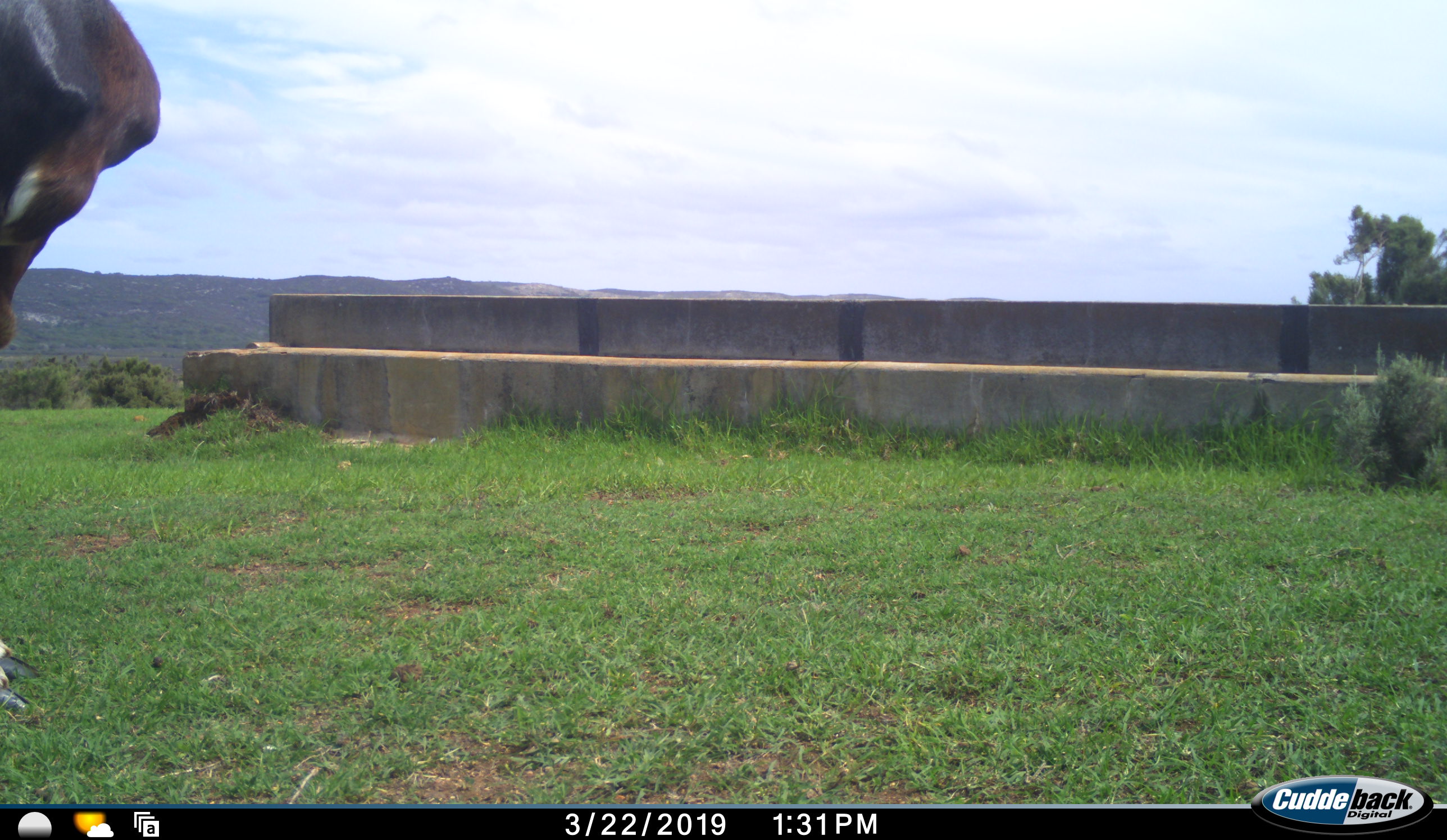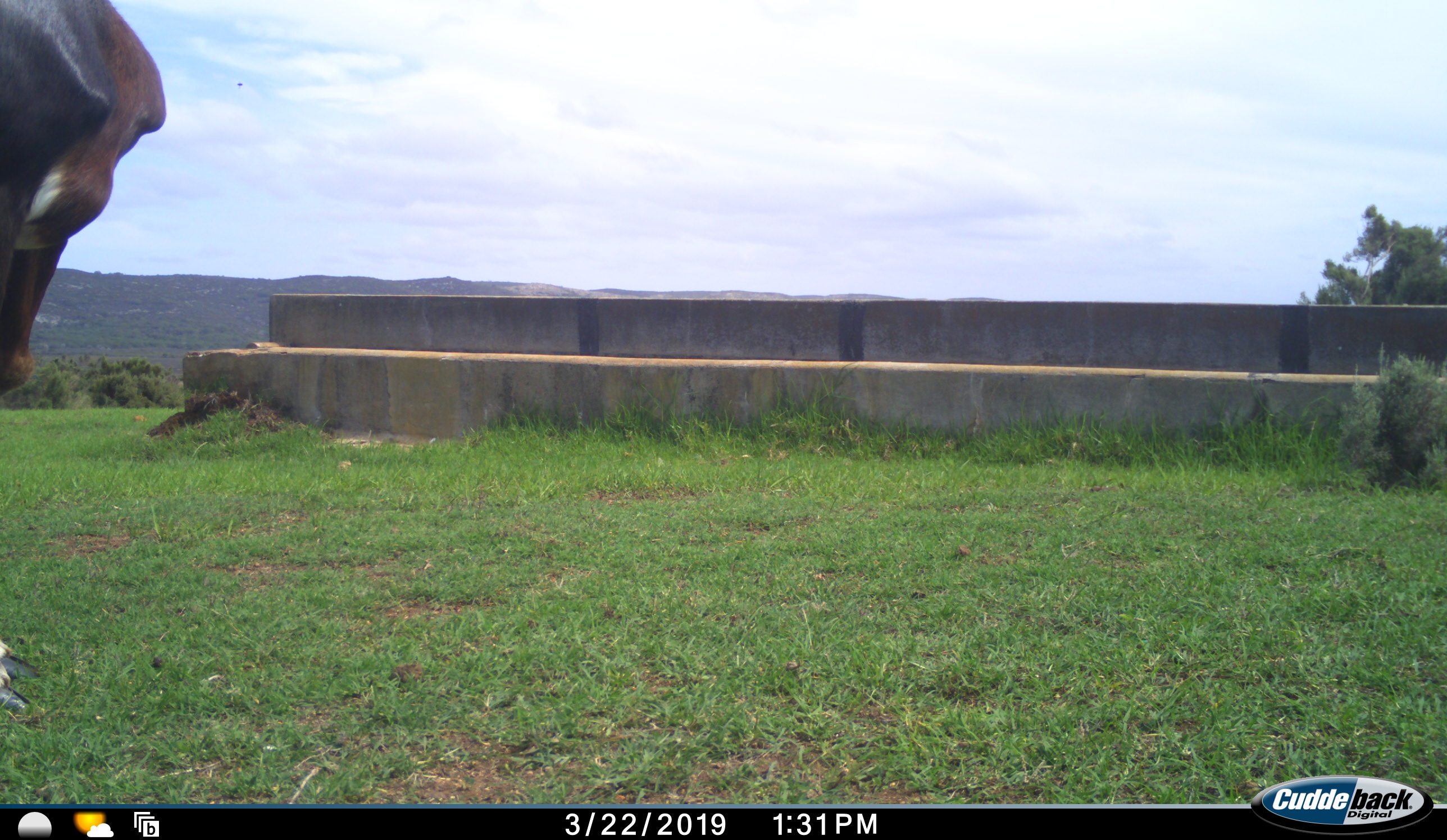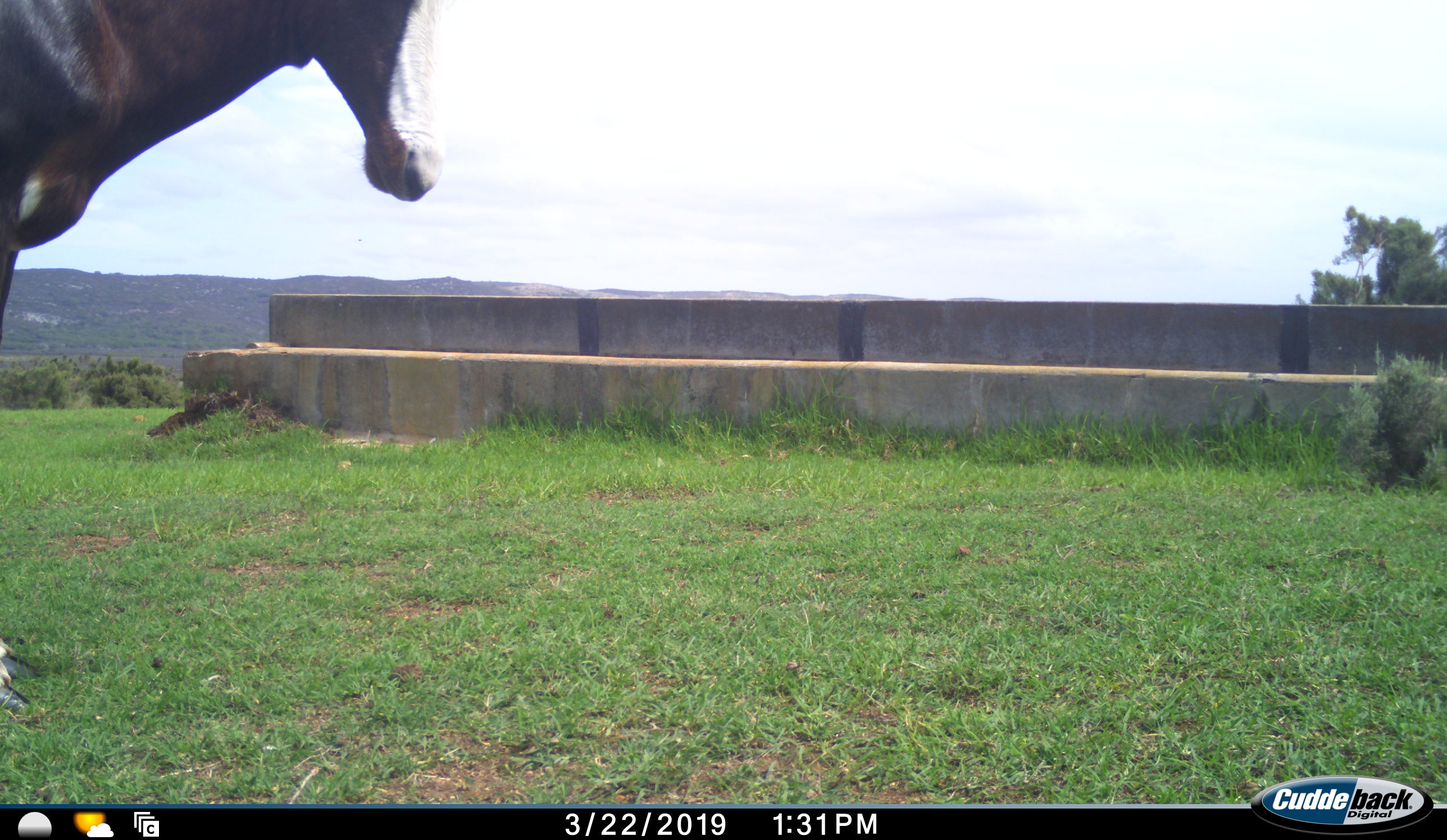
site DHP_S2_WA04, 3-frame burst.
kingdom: Animalia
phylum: Chordata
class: Mammalia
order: Artiodactyla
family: Bovidae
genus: Damaliscus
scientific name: Damaliscus pygargus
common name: bontebok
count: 1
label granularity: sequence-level